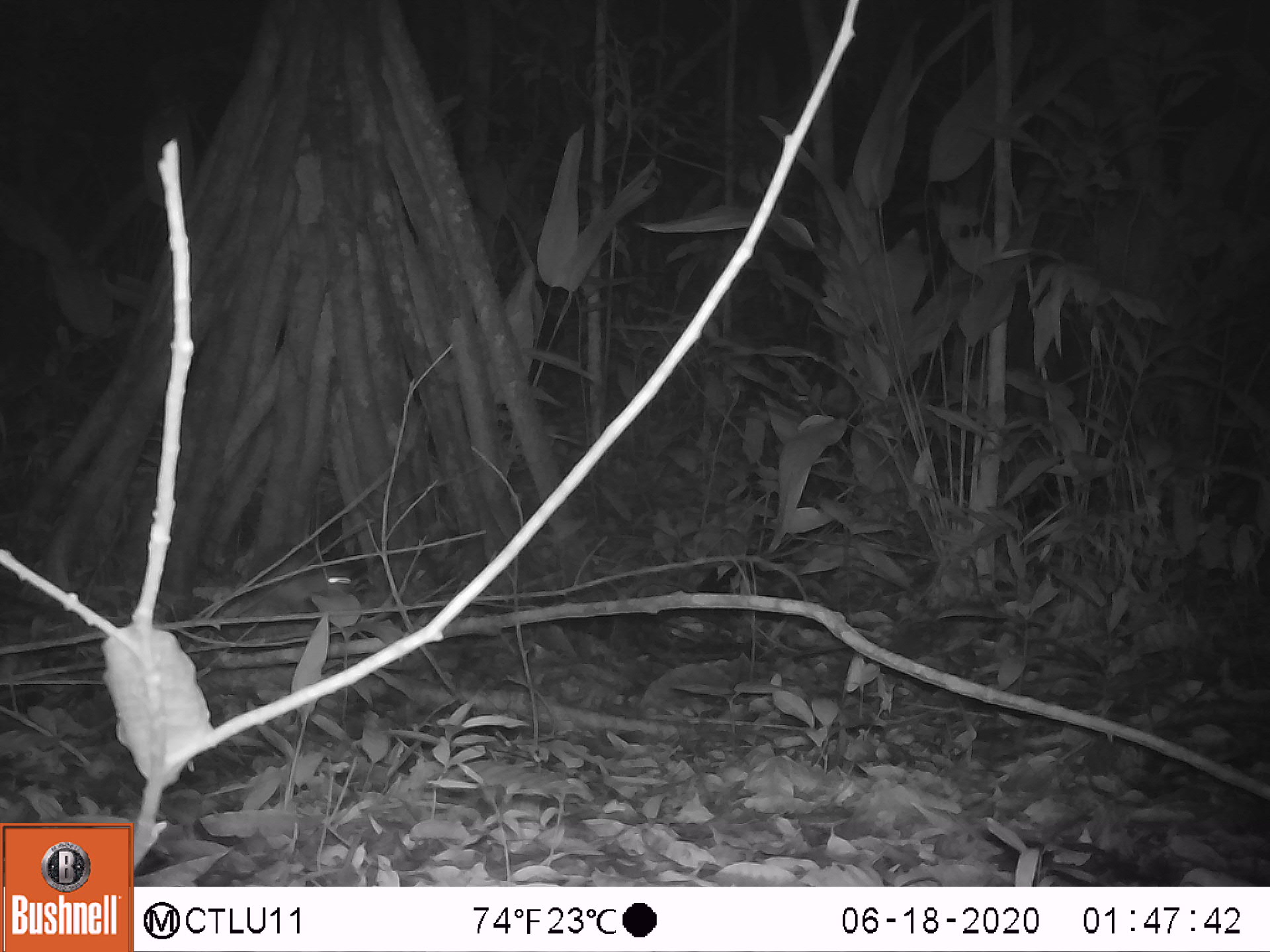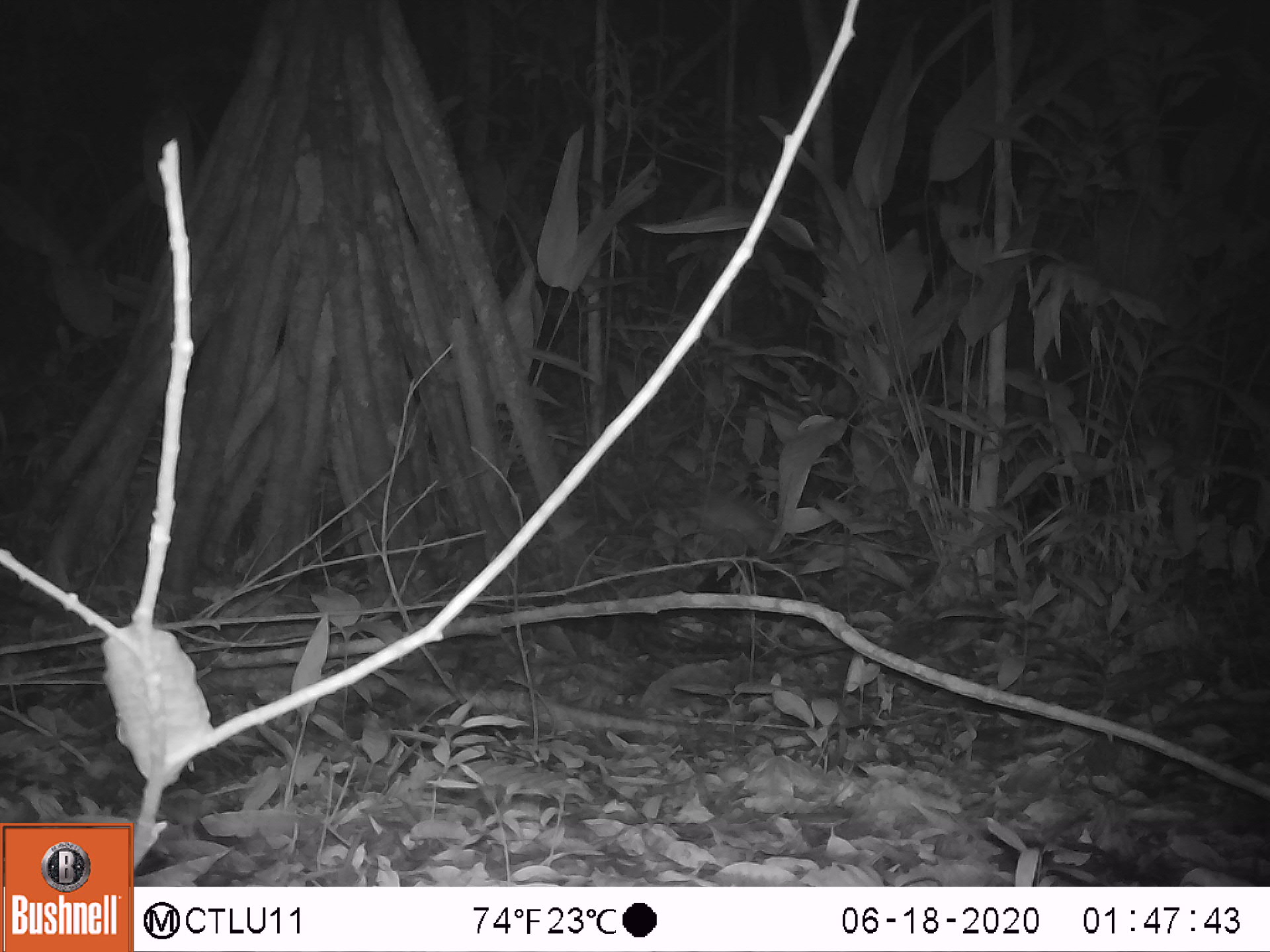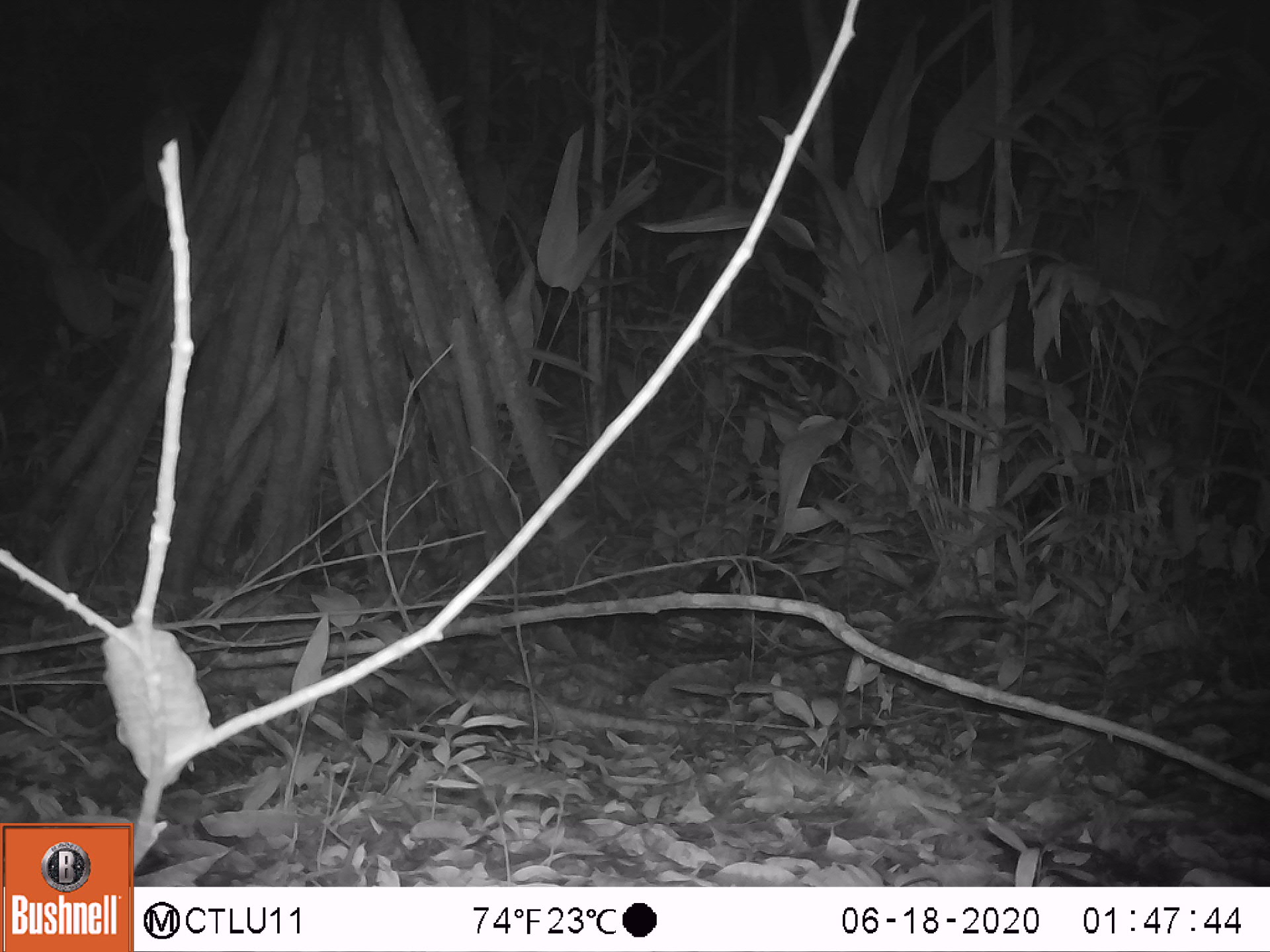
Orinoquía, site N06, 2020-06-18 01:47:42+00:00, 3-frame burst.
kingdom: Animalia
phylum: Chordata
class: Mammalia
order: Rodentia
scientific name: Rodentia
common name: rodent